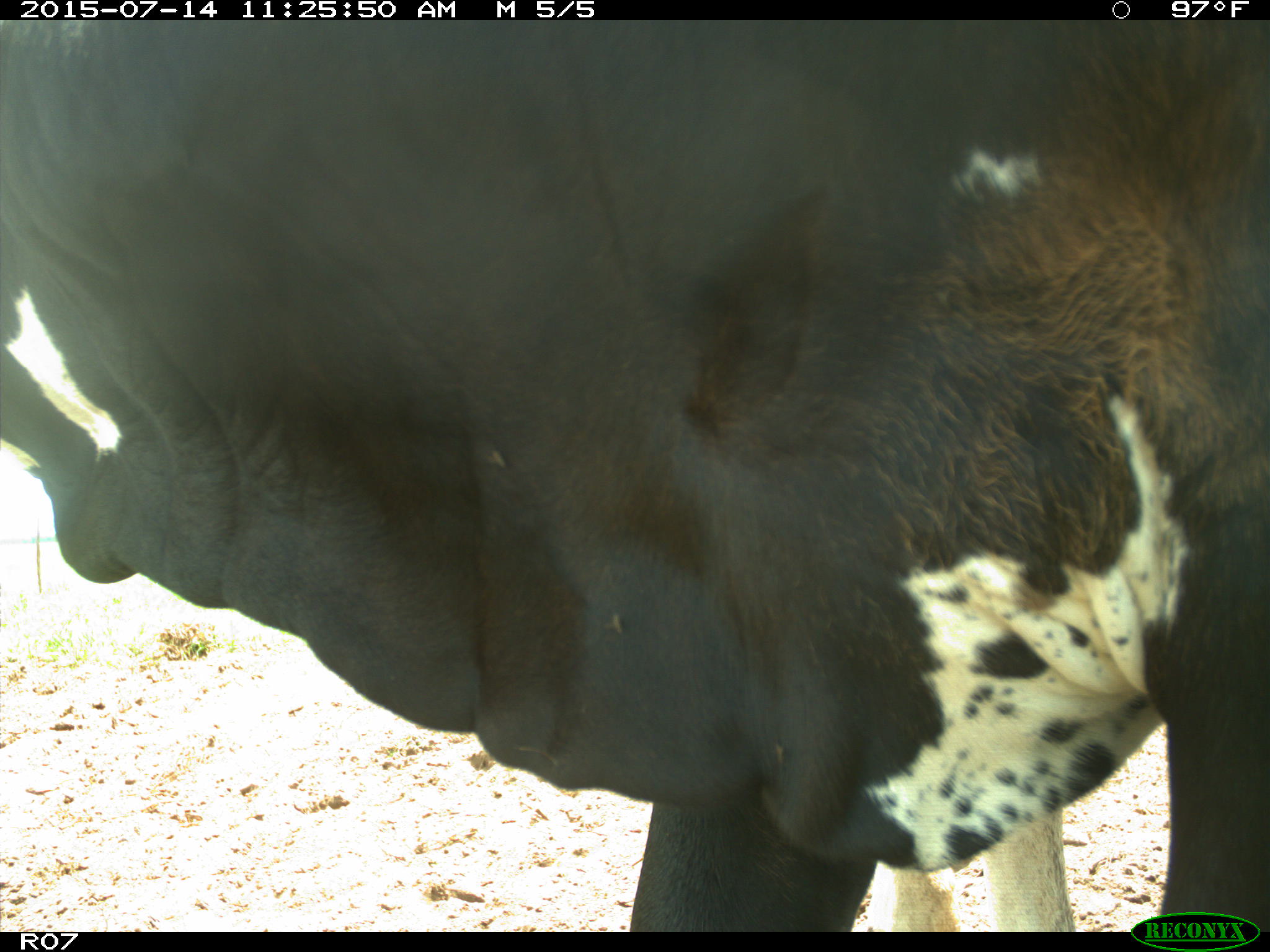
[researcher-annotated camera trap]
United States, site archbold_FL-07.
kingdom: Animalia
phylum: Chordata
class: Mammalia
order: Artiodactyla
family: Bovidae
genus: Bos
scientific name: Bos taurus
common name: domestic cow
Bos taurus (domestic cow).